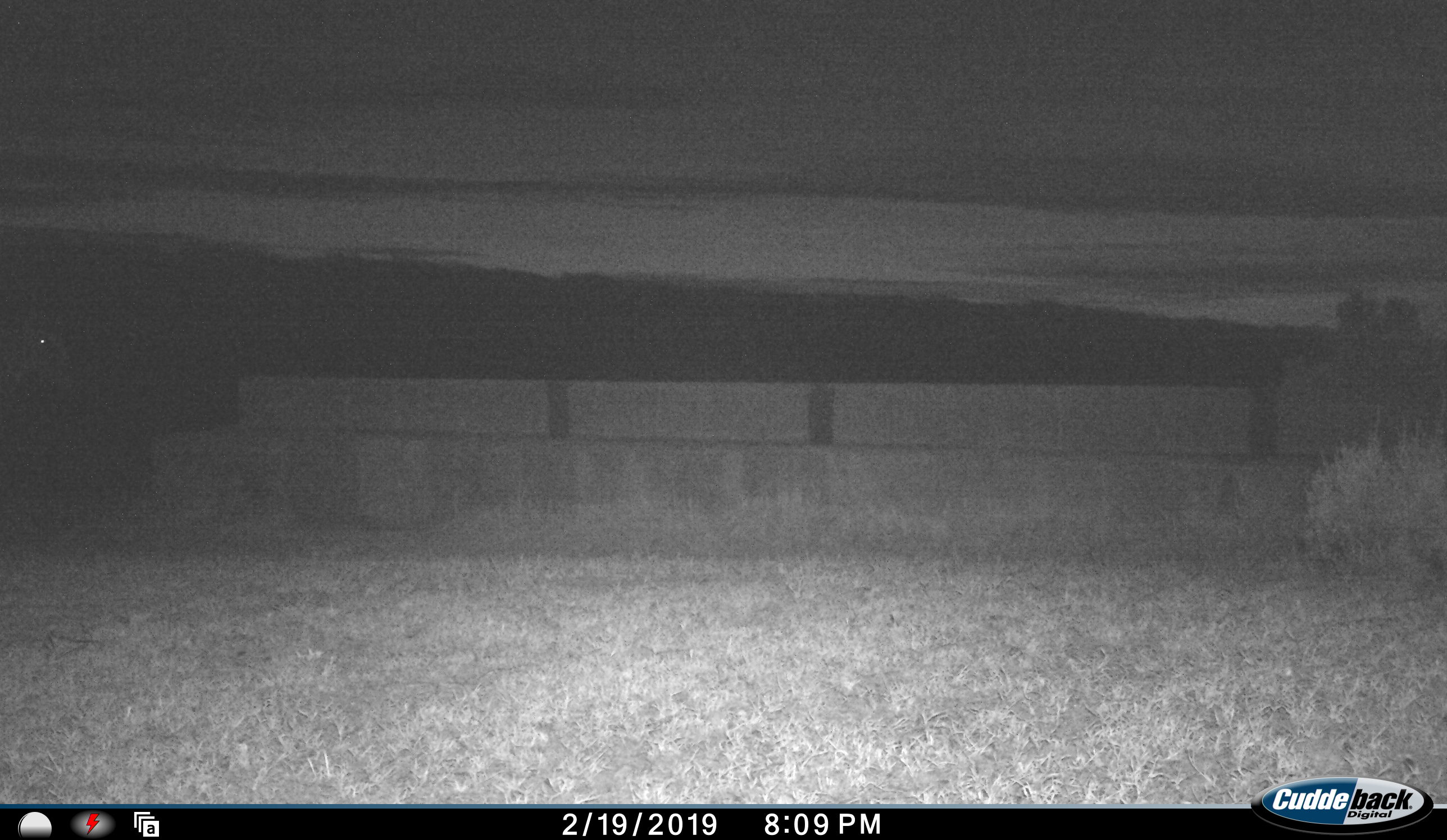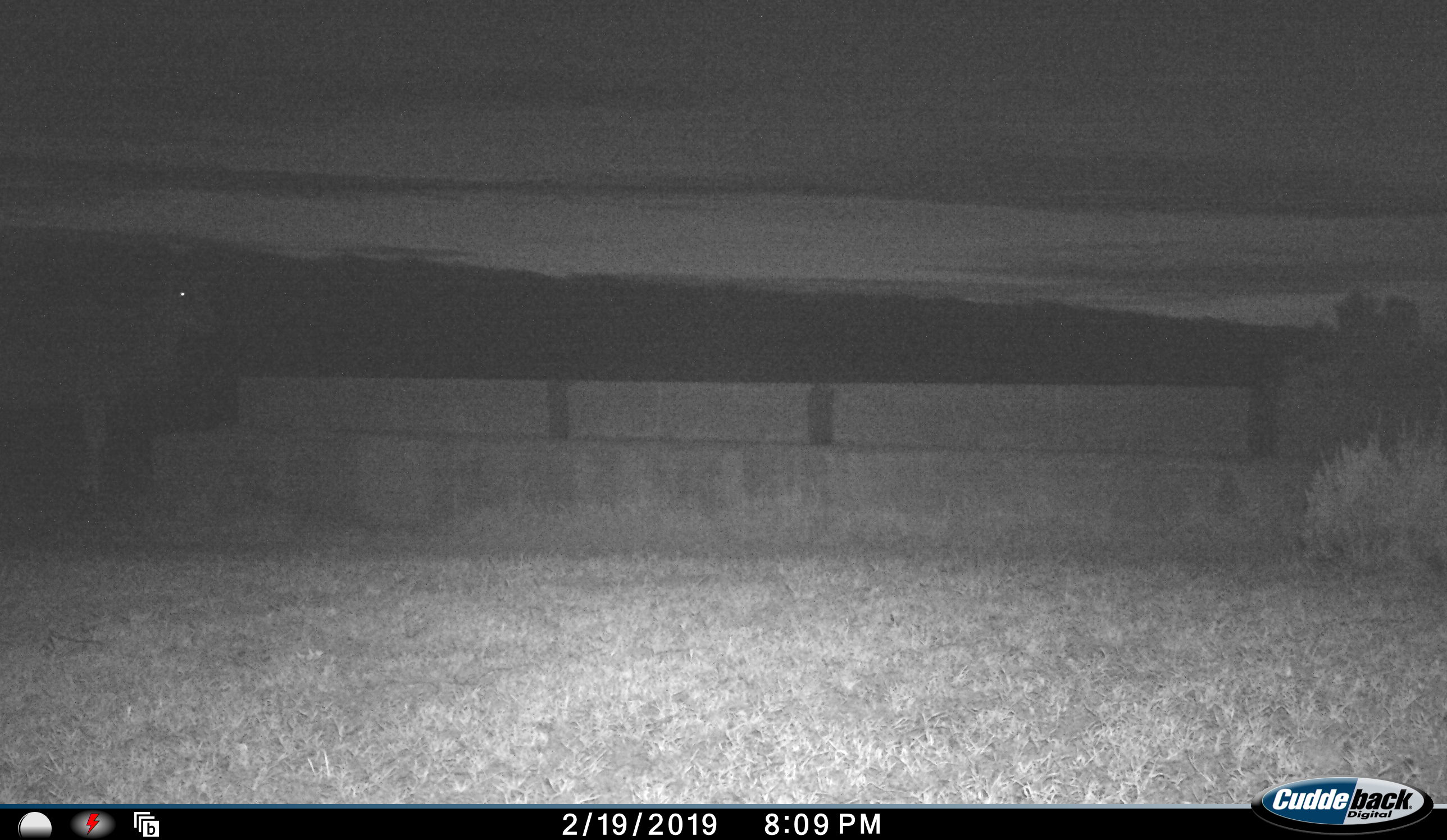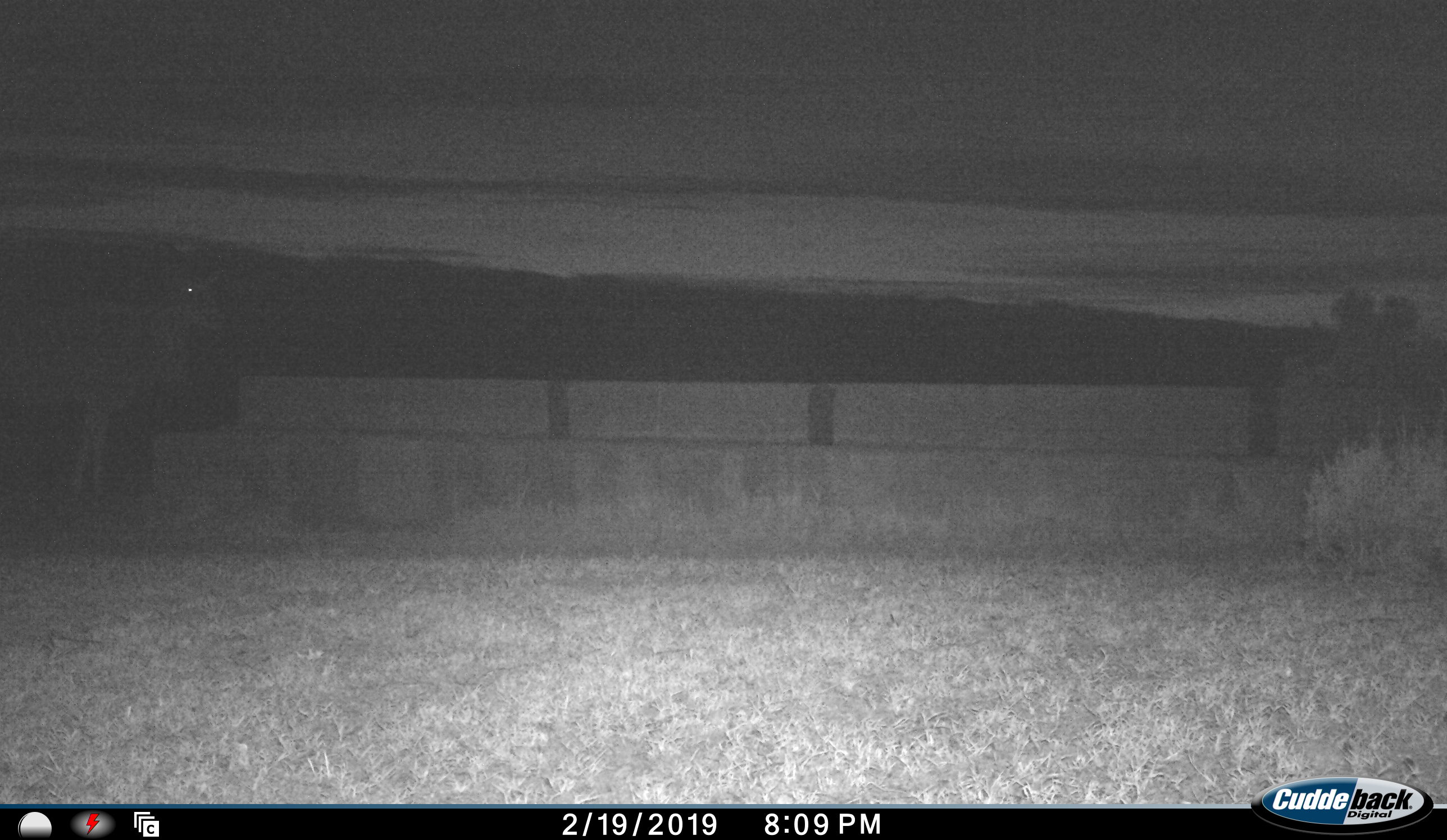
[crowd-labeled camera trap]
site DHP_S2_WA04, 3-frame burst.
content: unidentified animal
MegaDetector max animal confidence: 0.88